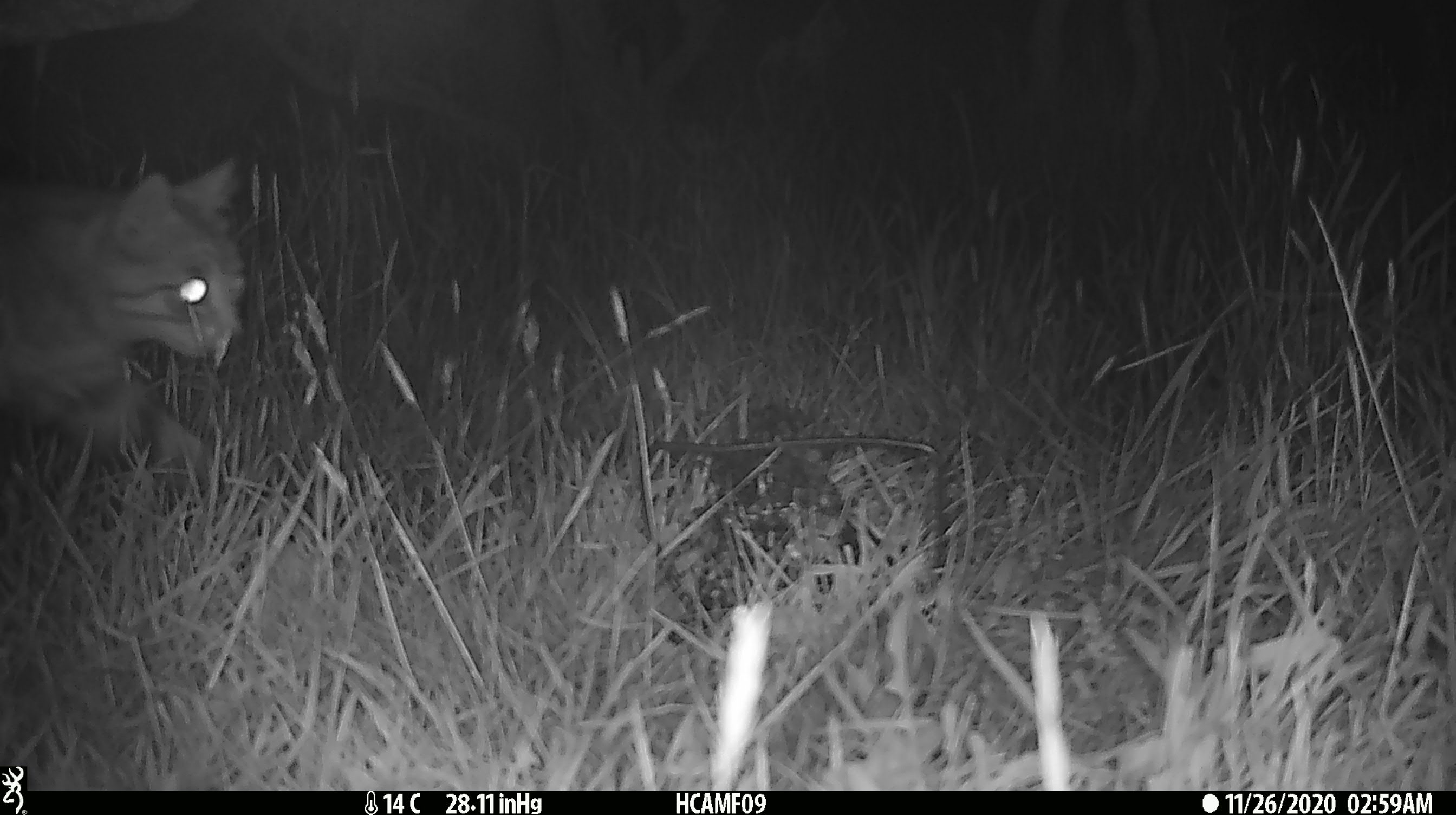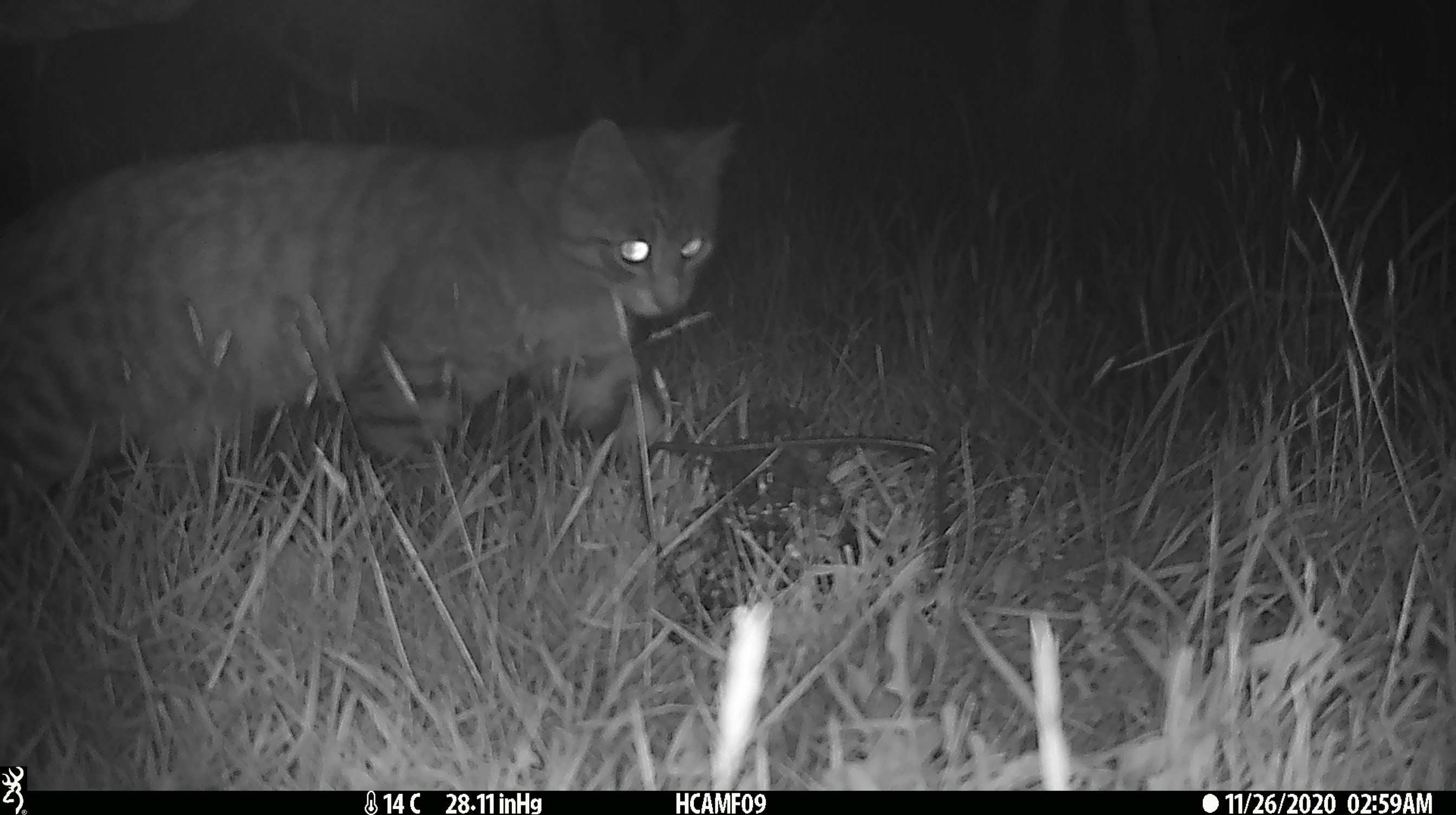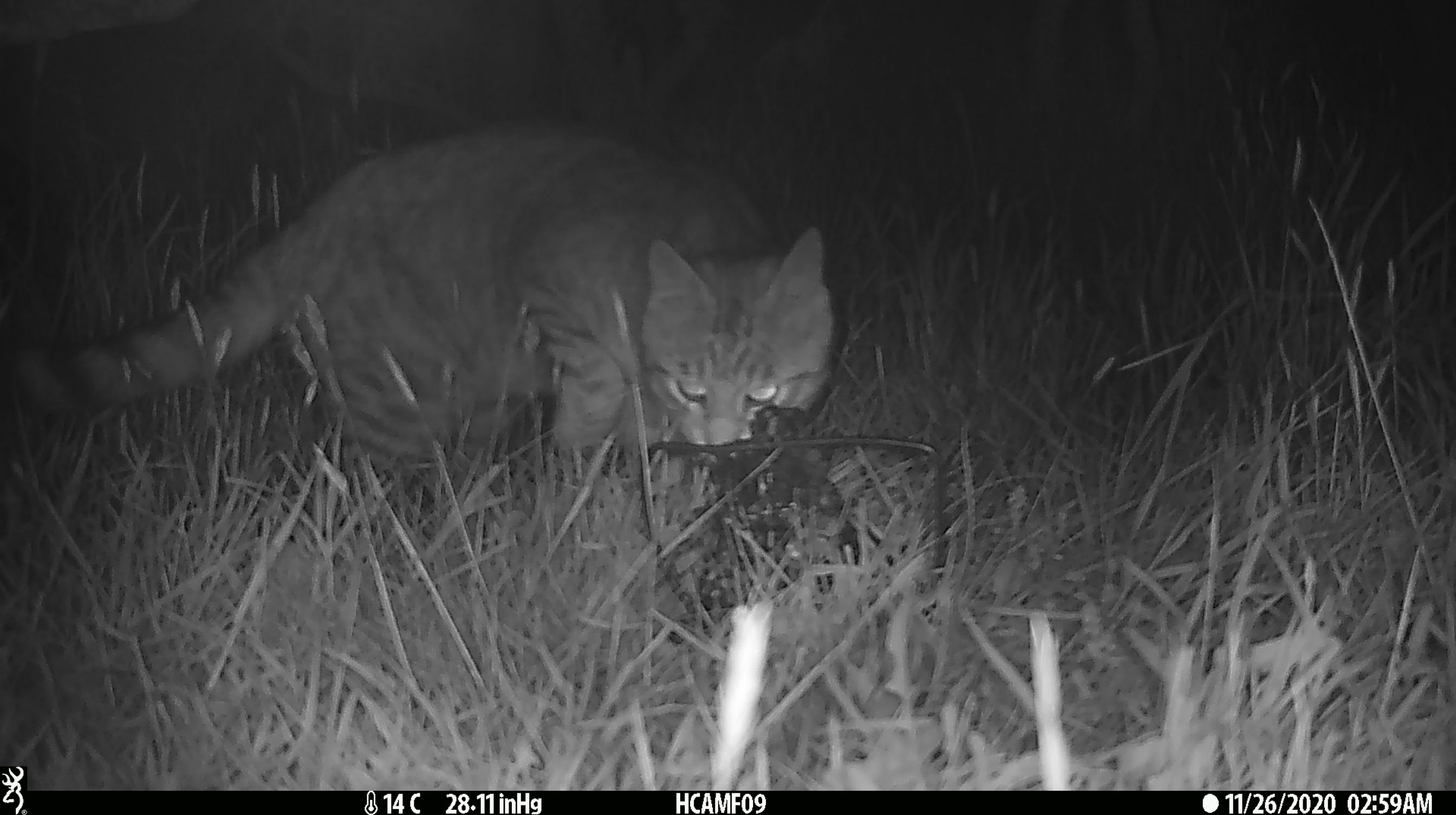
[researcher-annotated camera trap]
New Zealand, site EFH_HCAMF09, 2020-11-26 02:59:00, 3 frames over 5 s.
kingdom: Animalia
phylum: Chordata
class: Mammalia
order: Carnivora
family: Felidae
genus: Felis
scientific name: Felis catus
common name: domestic cat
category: cat